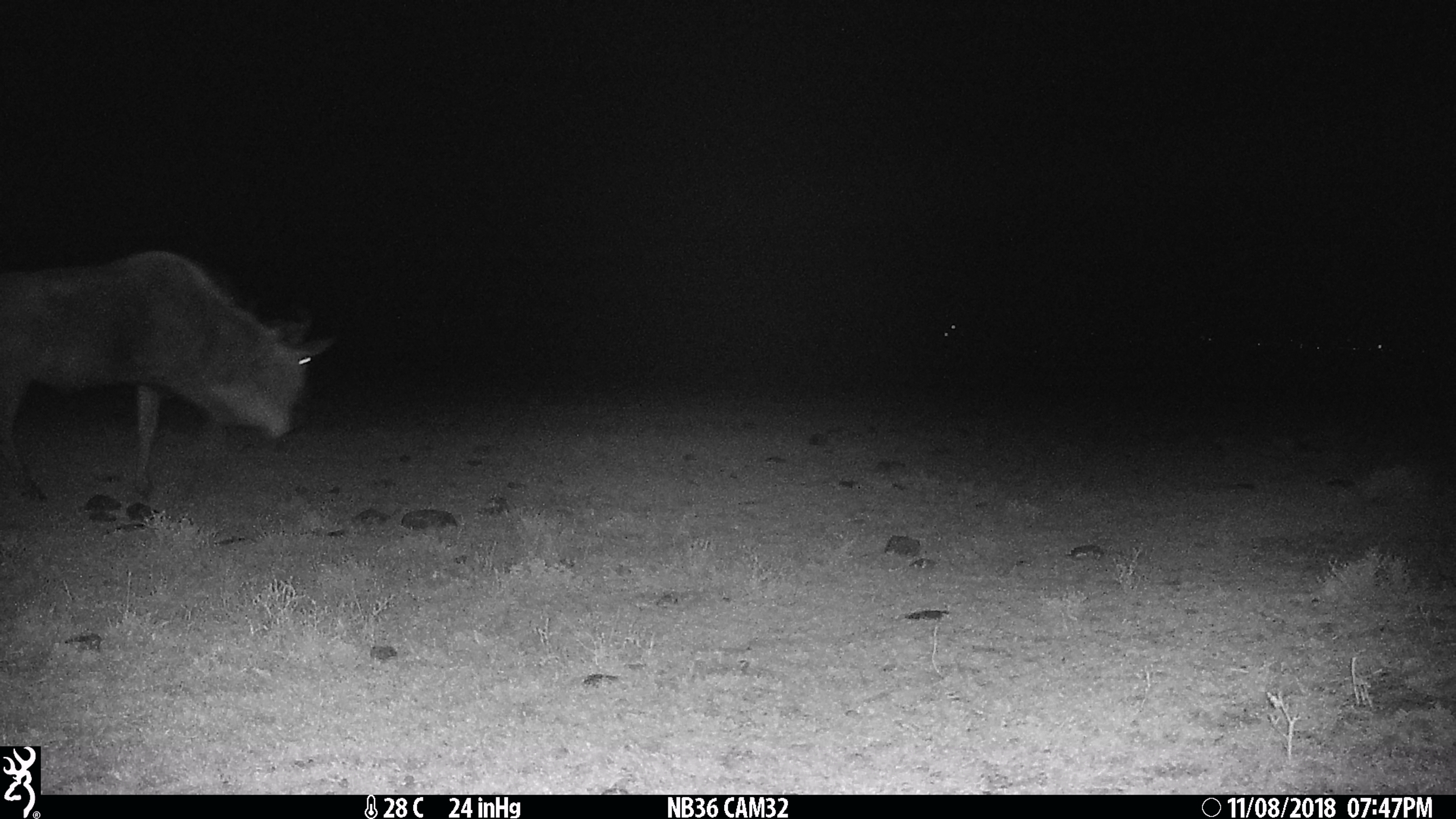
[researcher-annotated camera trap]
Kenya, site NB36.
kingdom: Animalia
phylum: Chordata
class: Mammalia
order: Artiodactyla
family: Bovidae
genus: Connochaetes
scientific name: Connochaetes taurinus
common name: blue wildebeest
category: wildebeest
Wildebeest (blue wildebeest) (Connochaetes taurinus).